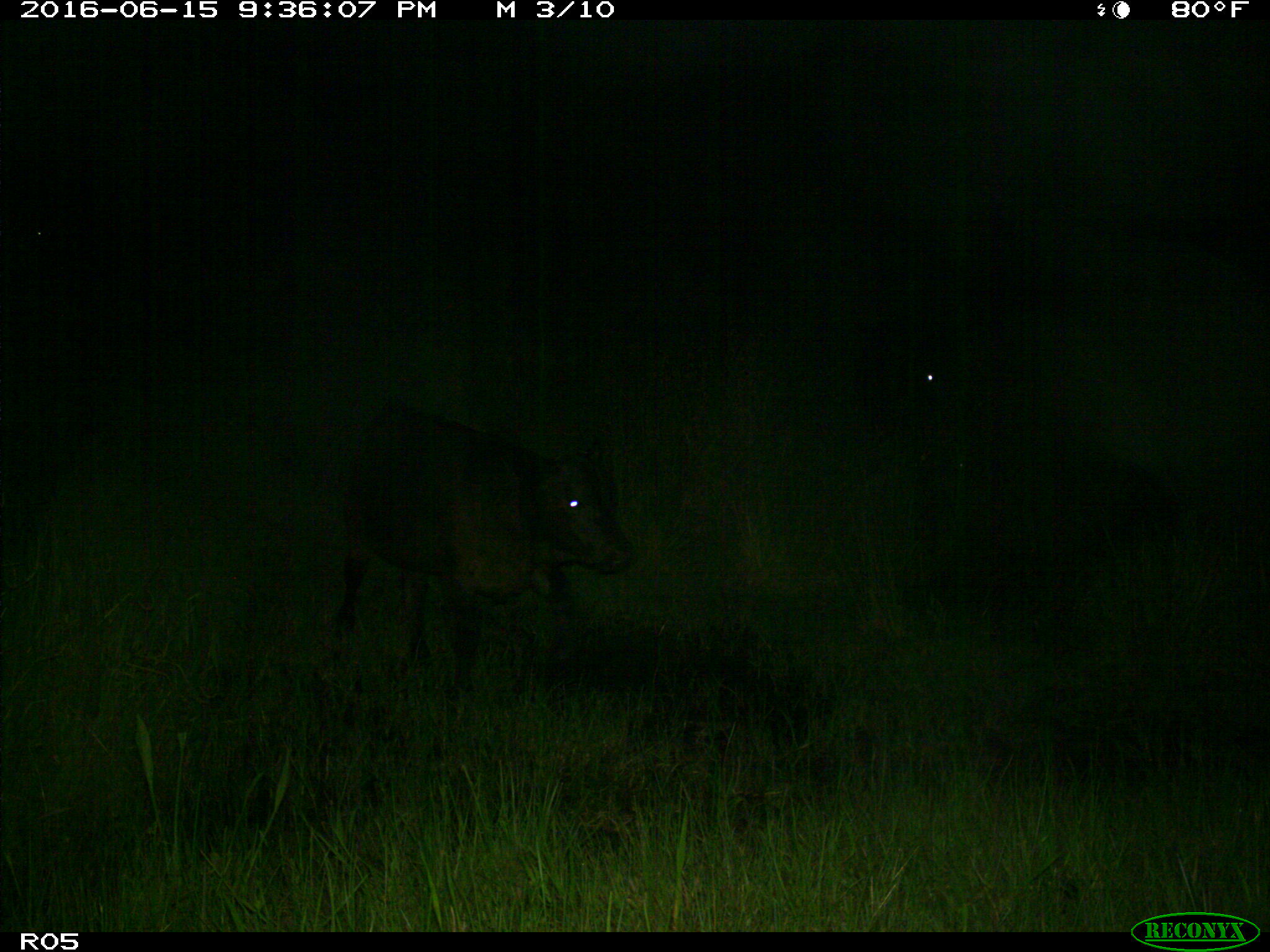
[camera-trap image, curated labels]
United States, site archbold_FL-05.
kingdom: Animalia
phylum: Chordata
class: Mammalia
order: Artiodactyla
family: Bovidae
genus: Bos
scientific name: Bos taurus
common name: domestic cow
Bos taurus (domestic cow).